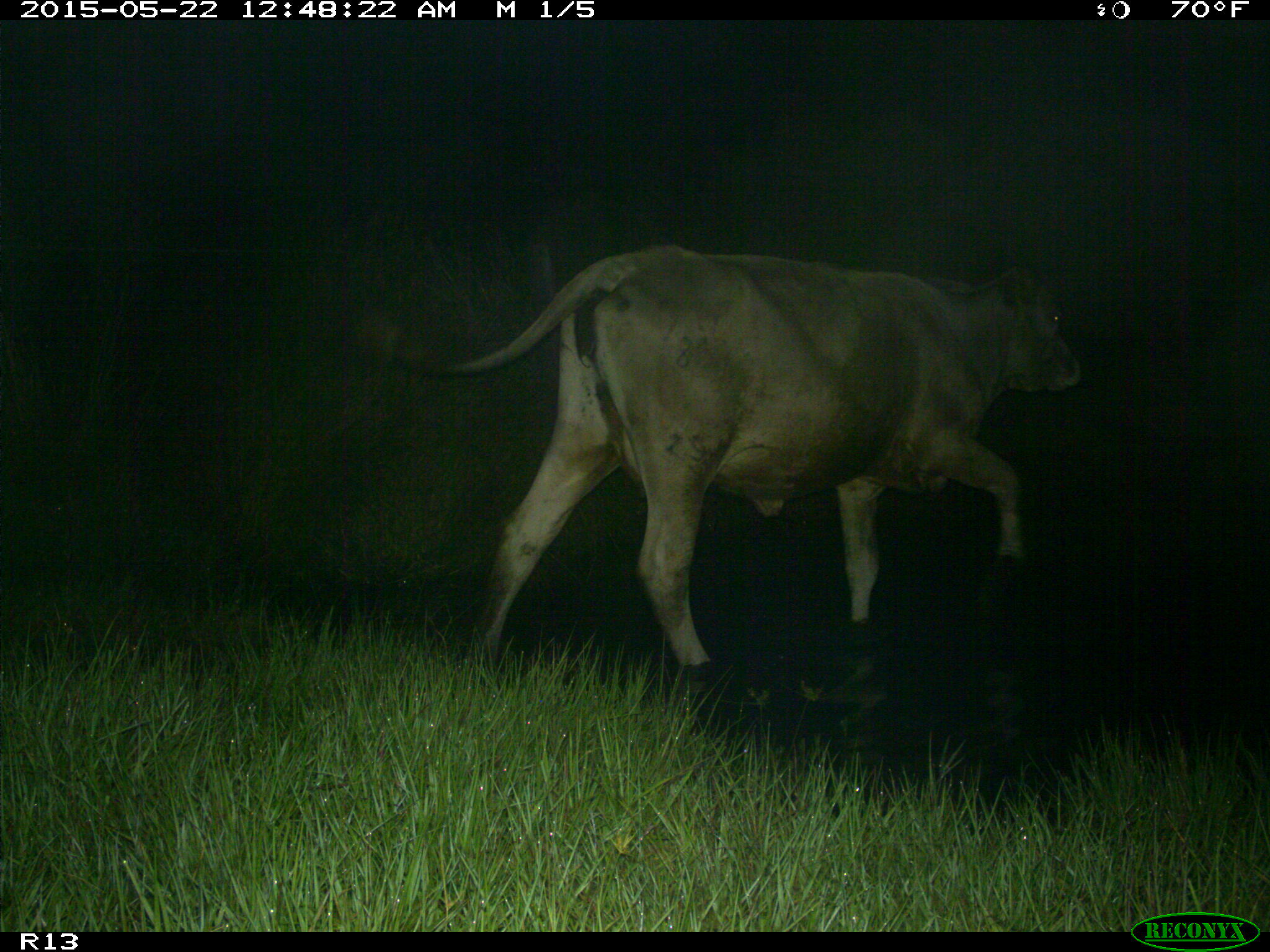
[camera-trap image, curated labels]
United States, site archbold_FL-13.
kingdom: Animalia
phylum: Chordata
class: Mammalia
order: Artiodactyla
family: Bovidae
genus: Bos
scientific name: Bos taurus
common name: domestic cow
Bos taurus (domestic cow).